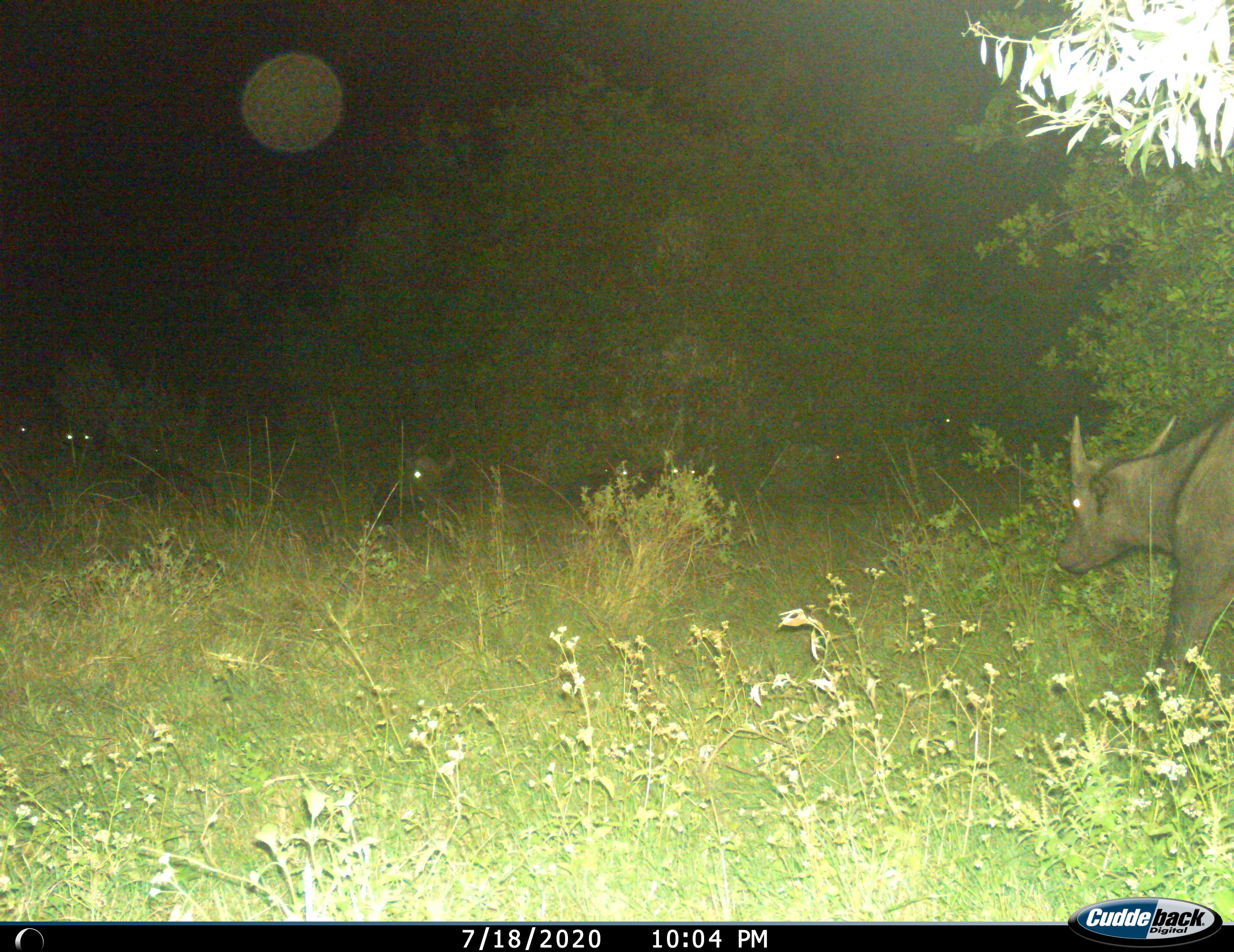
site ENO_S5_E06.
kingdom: Animalia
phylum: Chordata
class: Mammalia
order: Artiodactyla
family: Bovidae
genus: Syncerus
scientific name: Syncerus caffer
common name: african buffalo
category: buffalo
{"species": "buffalo (african buffalo) (Syncerus caffer)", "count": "7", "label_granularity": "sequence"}